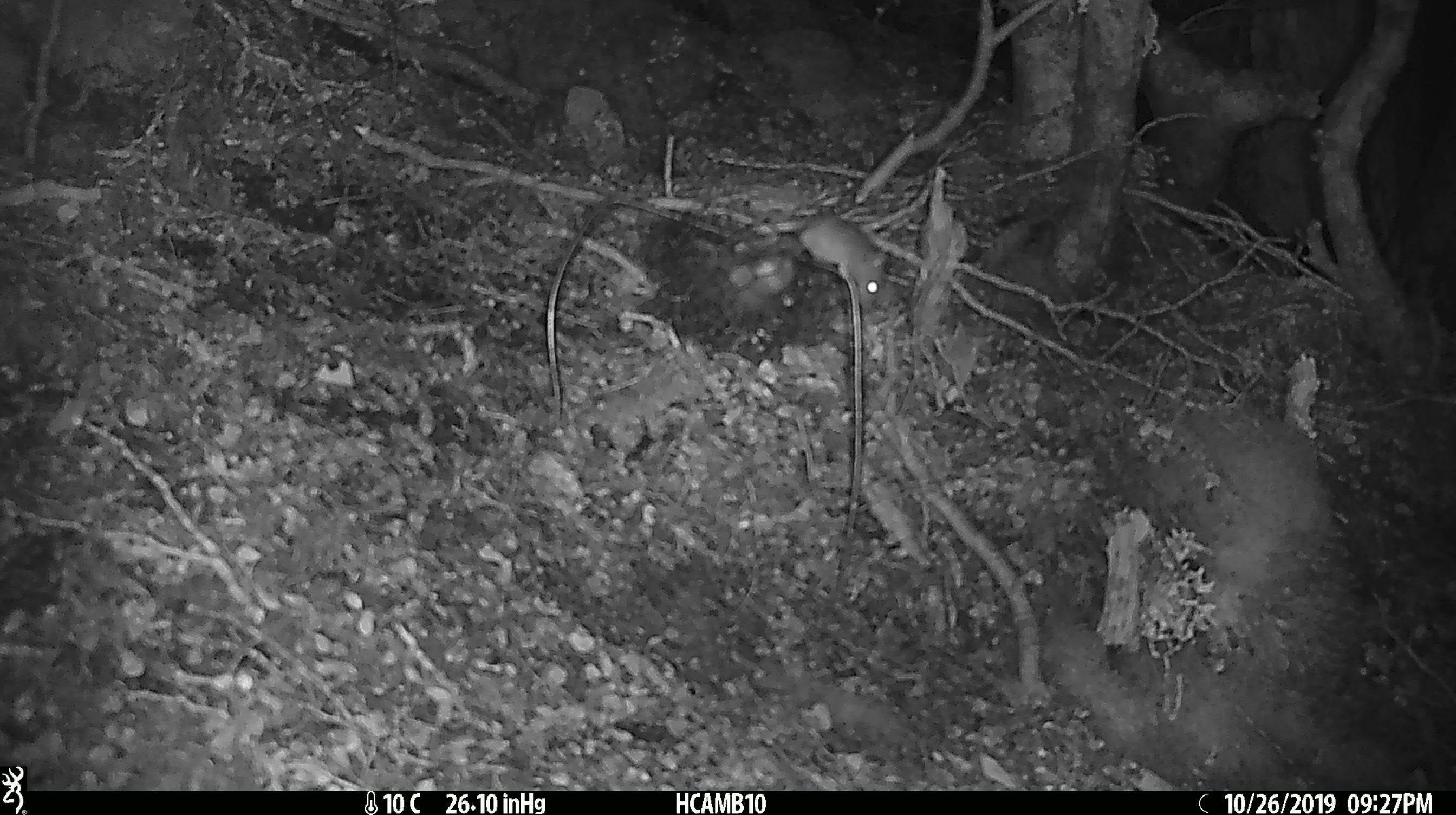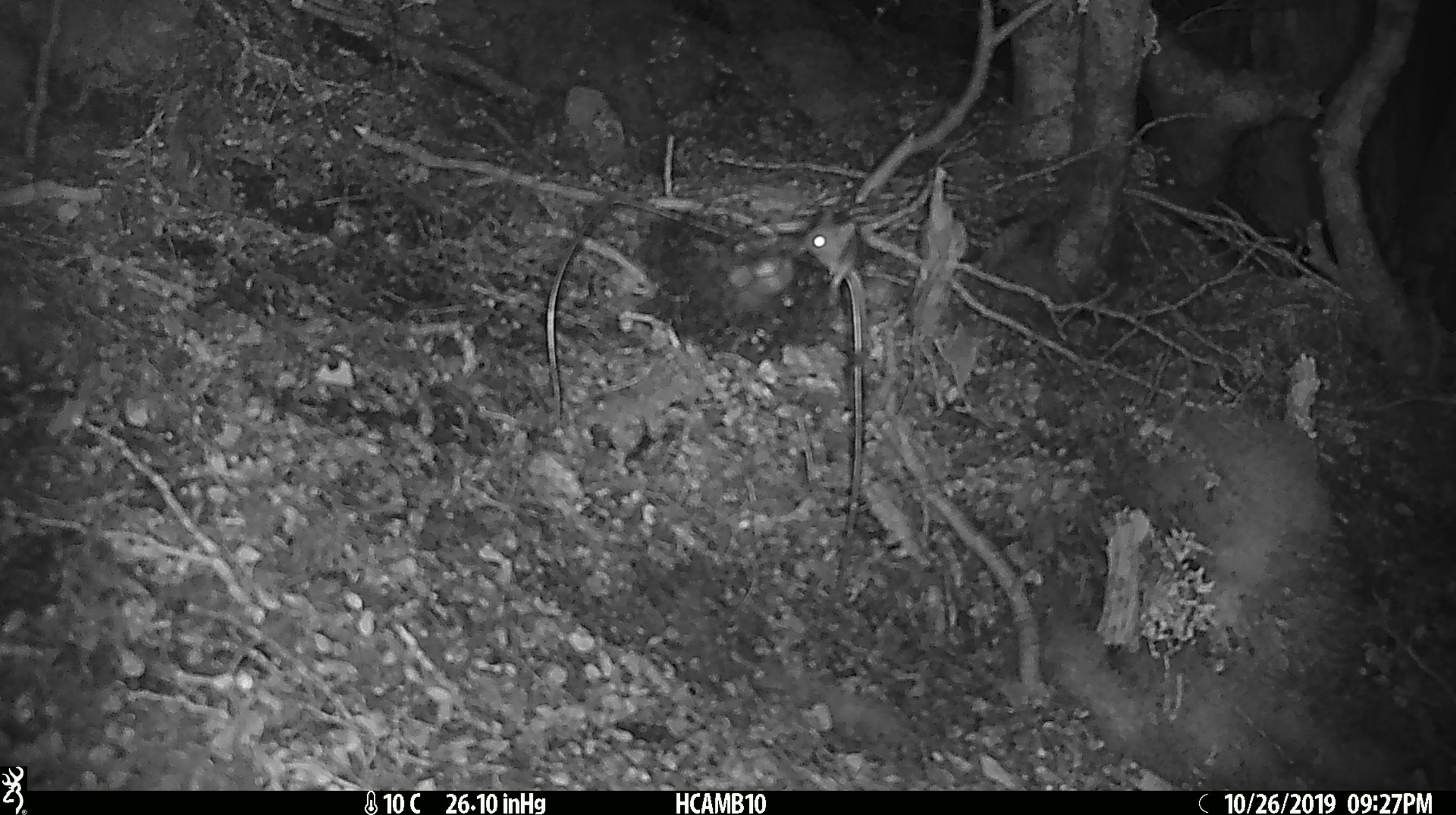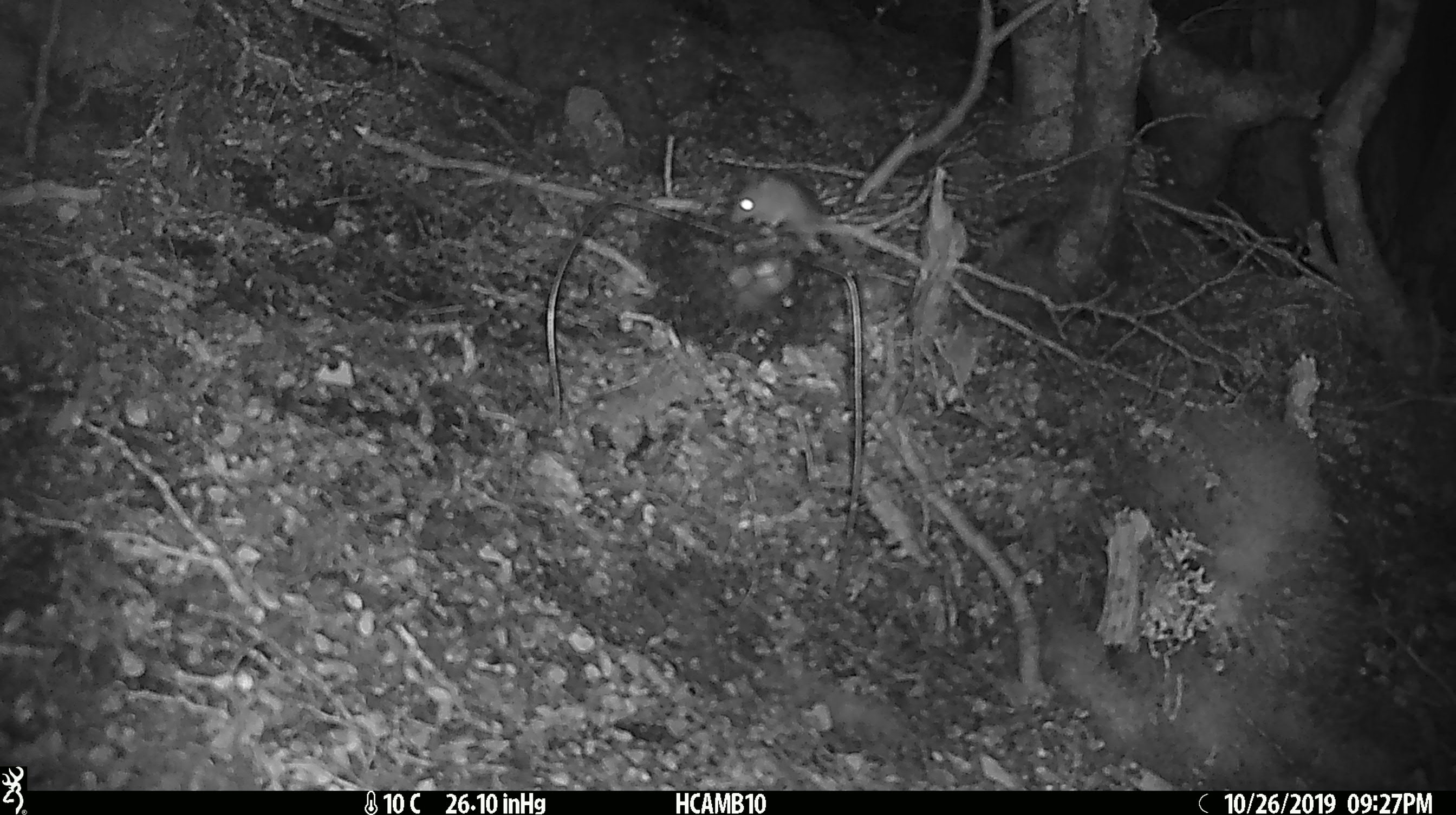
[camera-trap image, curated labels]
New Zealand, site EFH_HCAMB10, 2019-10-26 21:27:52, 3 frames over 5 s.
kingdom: Animalia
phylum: Chordata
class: Mammalia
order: Rodentia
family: Muridae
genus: Mus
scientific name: Mus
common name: mouse